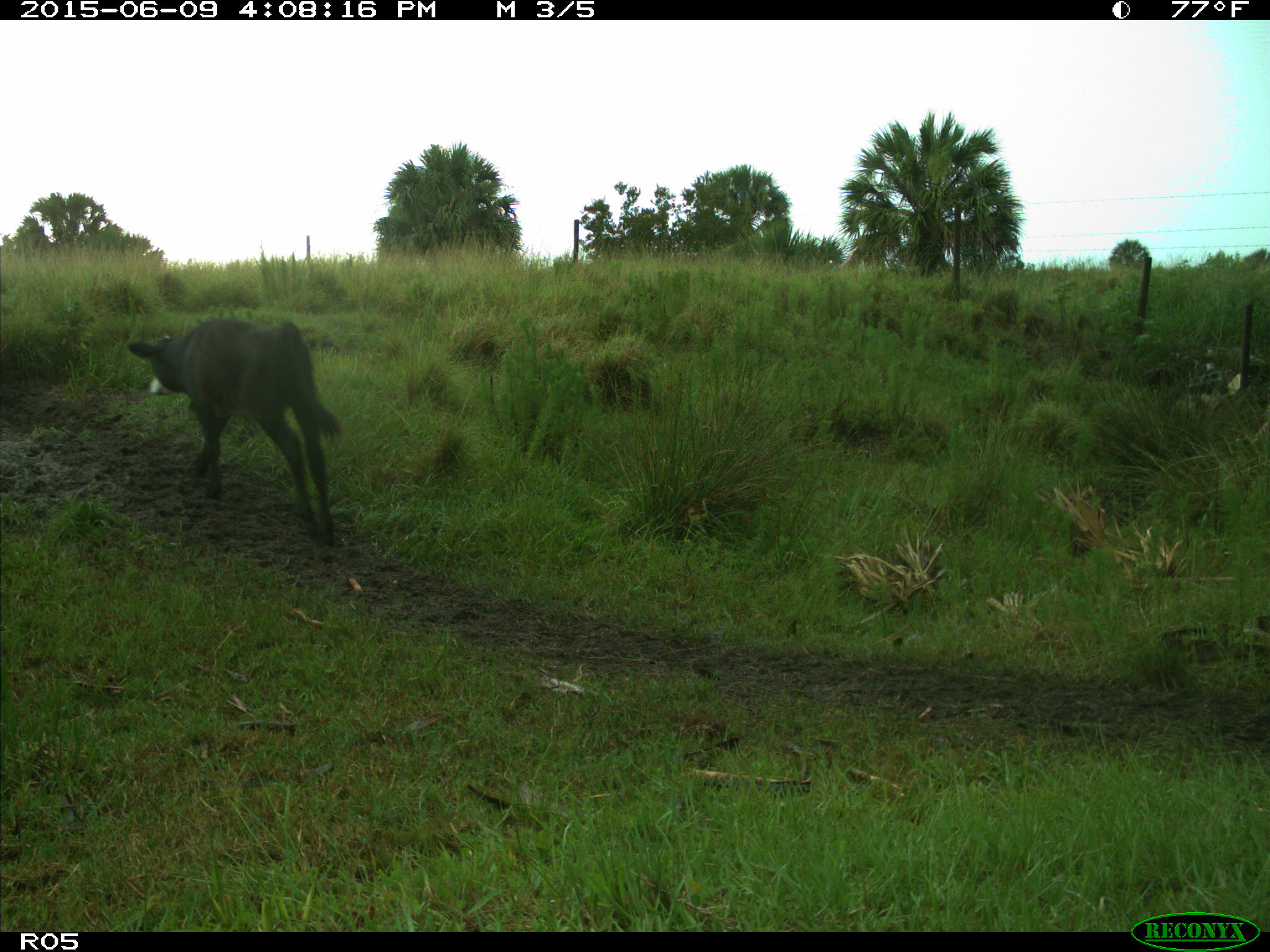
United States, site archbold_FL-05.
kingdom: Animalia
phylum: Chordata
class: Mammalia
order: Artiodactyla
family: Bovidae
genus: Bos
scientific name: Bos taurus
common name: domestic cow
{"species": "Bos taurus (domestic cow)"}